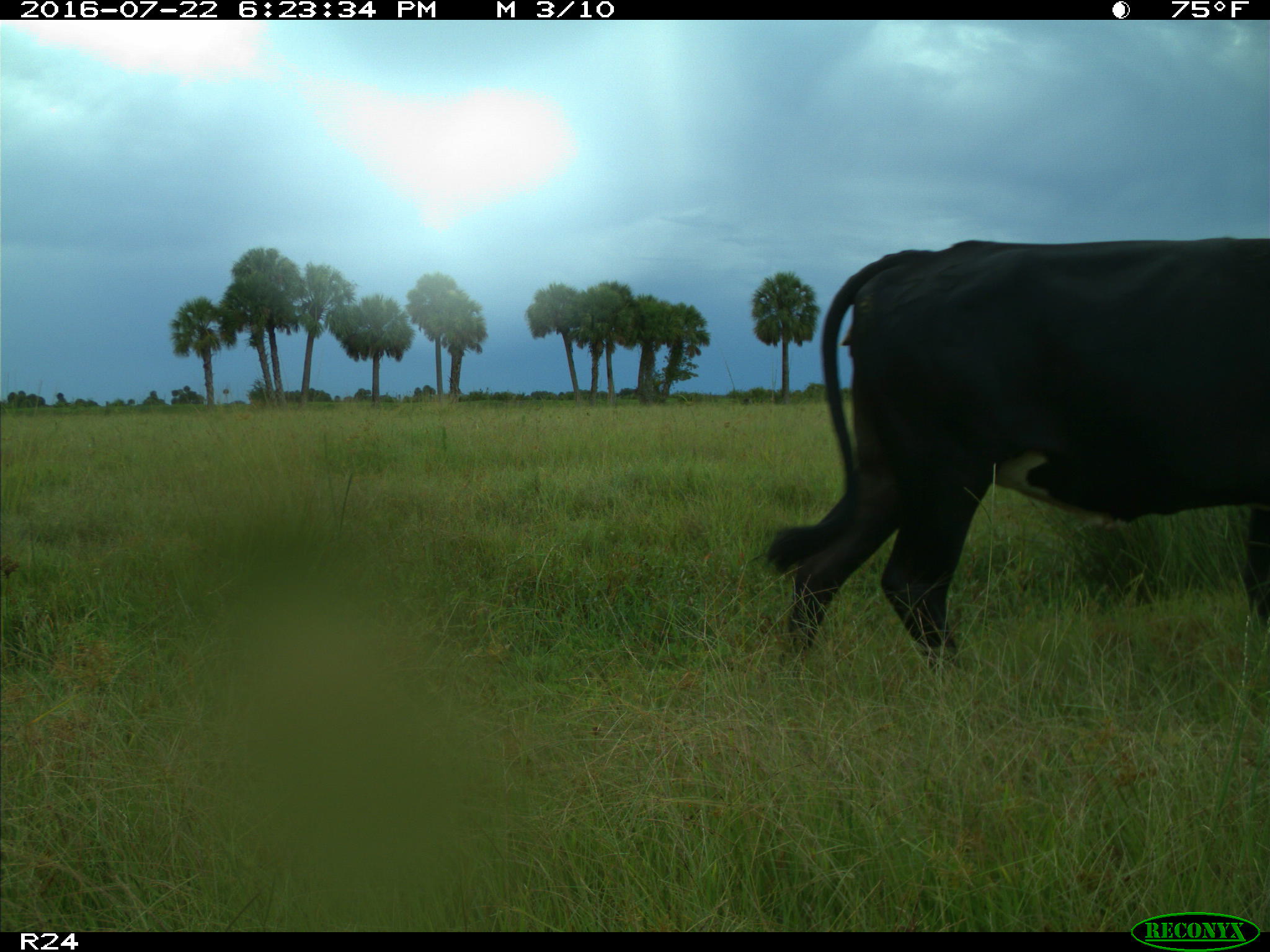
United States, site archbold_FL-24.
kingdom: Animalia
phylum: Chordata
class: Mammalia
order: Artiodactyla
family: Bovidae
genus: Bos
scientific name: Bos taurus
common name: domestic cow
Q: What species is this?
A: Bos taurus (domestic cow).